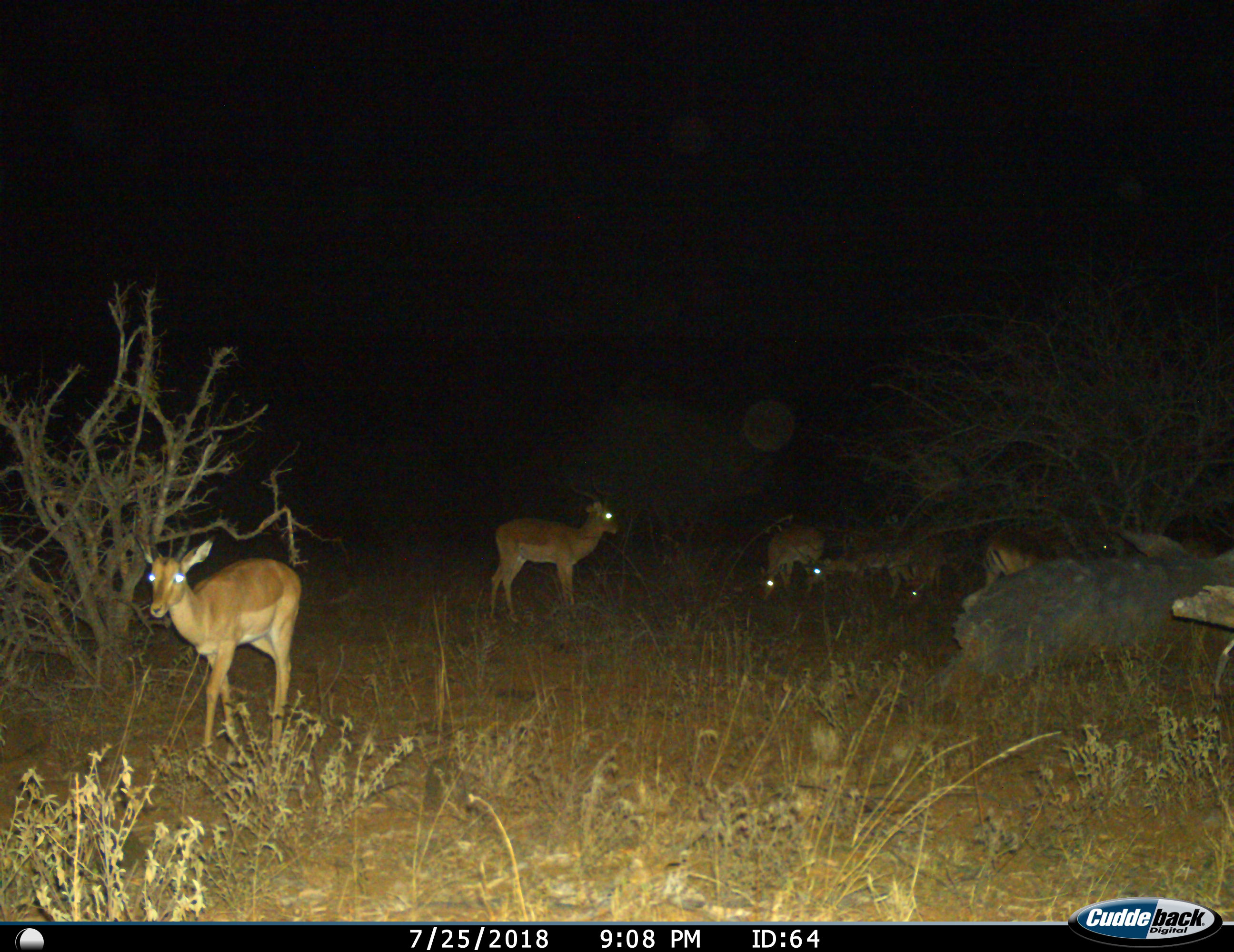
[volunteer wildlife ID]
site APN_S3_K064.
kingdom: Animalia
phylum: Chordata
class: Mammalia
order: Artiodactyla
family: Bovidae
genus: Aepyceros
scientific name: Aepyceros melampus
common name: impala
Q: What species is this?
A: Impala (Aepyceros melampus).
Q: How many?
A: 6.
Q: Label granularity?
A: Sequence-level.